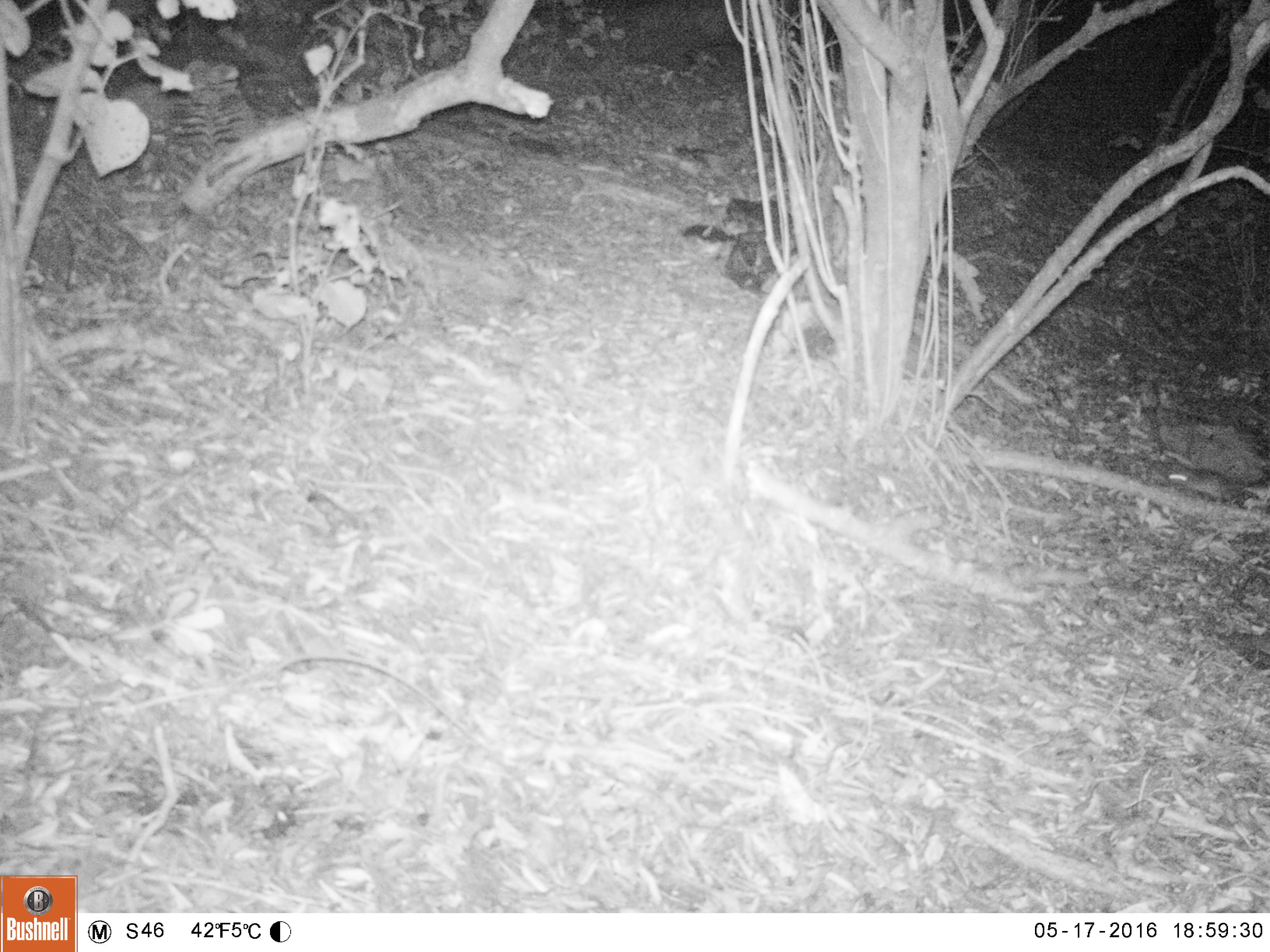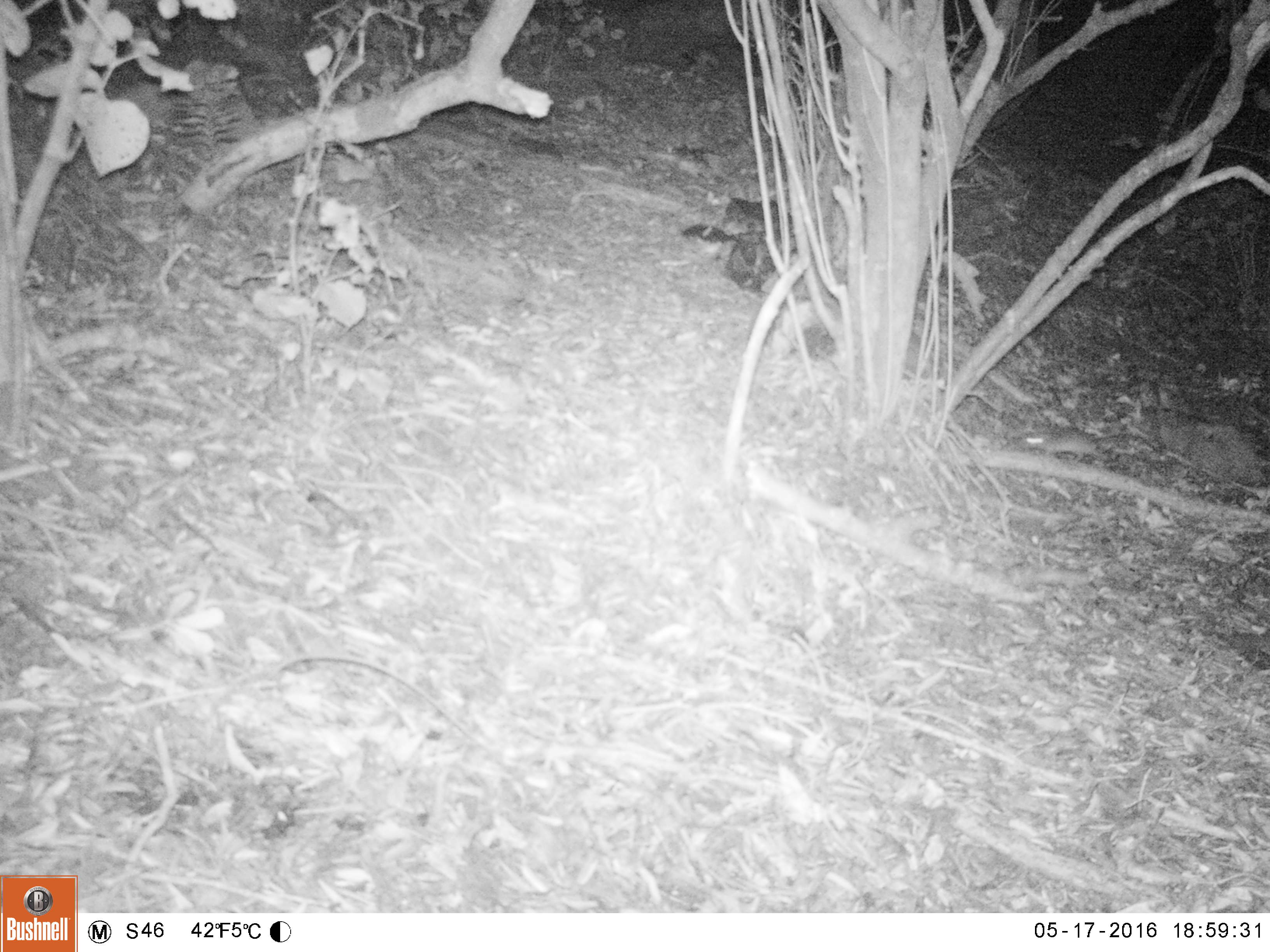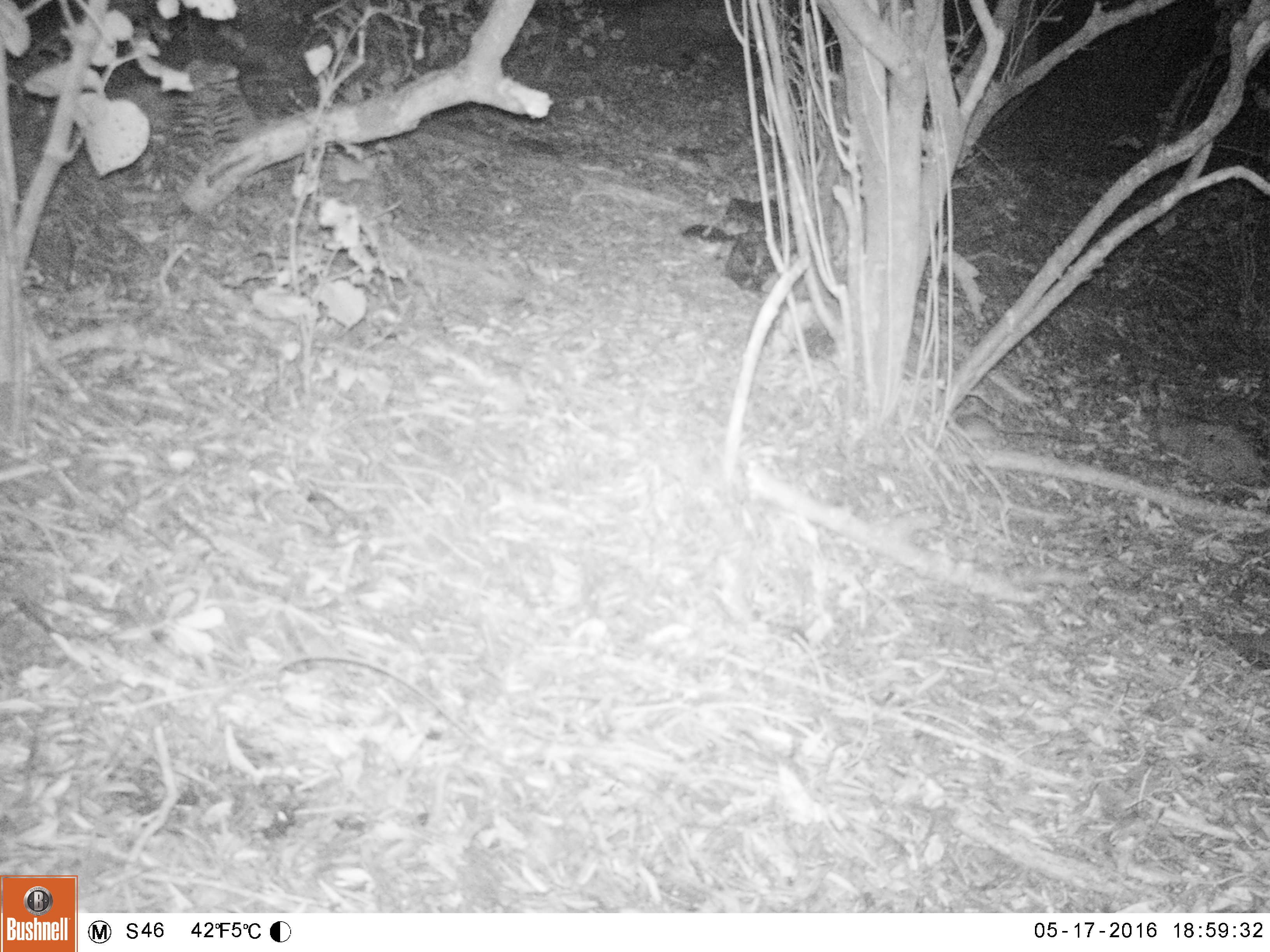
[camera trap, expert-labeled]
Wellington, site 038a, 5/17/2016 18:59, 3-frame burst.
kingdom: Animalia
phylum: Chordata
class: Mammalia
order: Rodentia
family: Muridae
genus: Rattus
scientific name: Rattus rattus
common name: ship rat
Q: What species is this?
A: Ship rat (Rattus rattus).